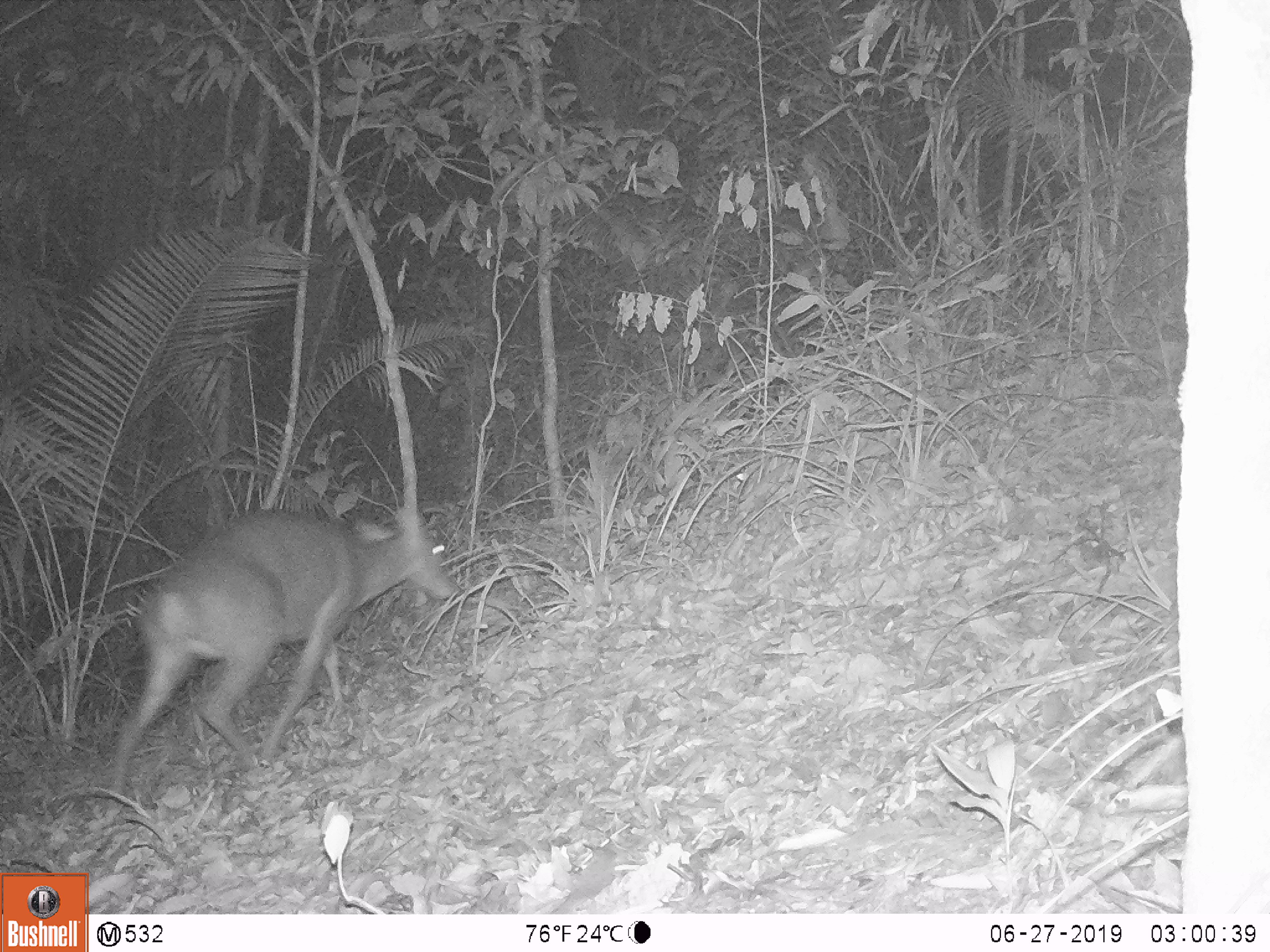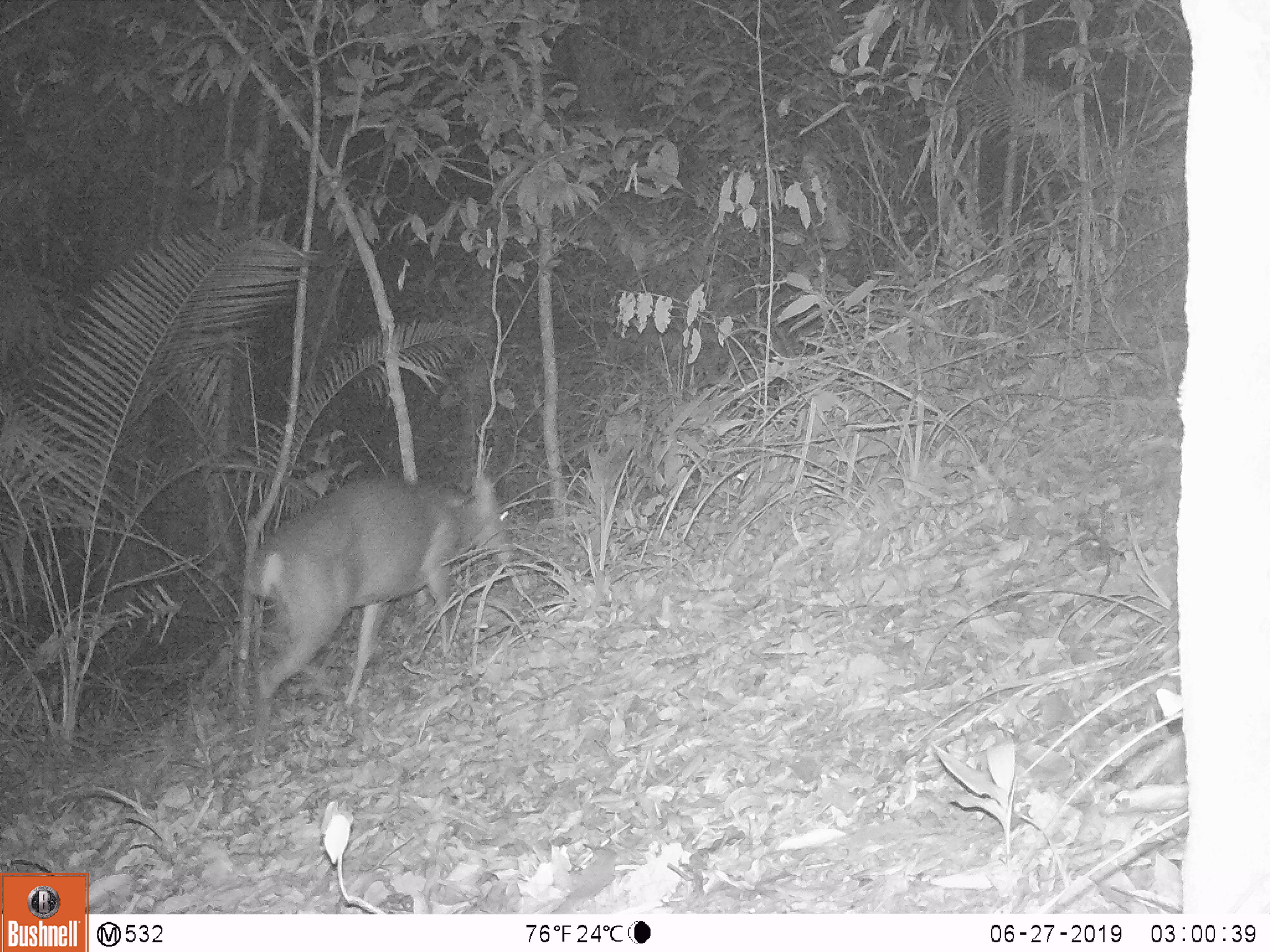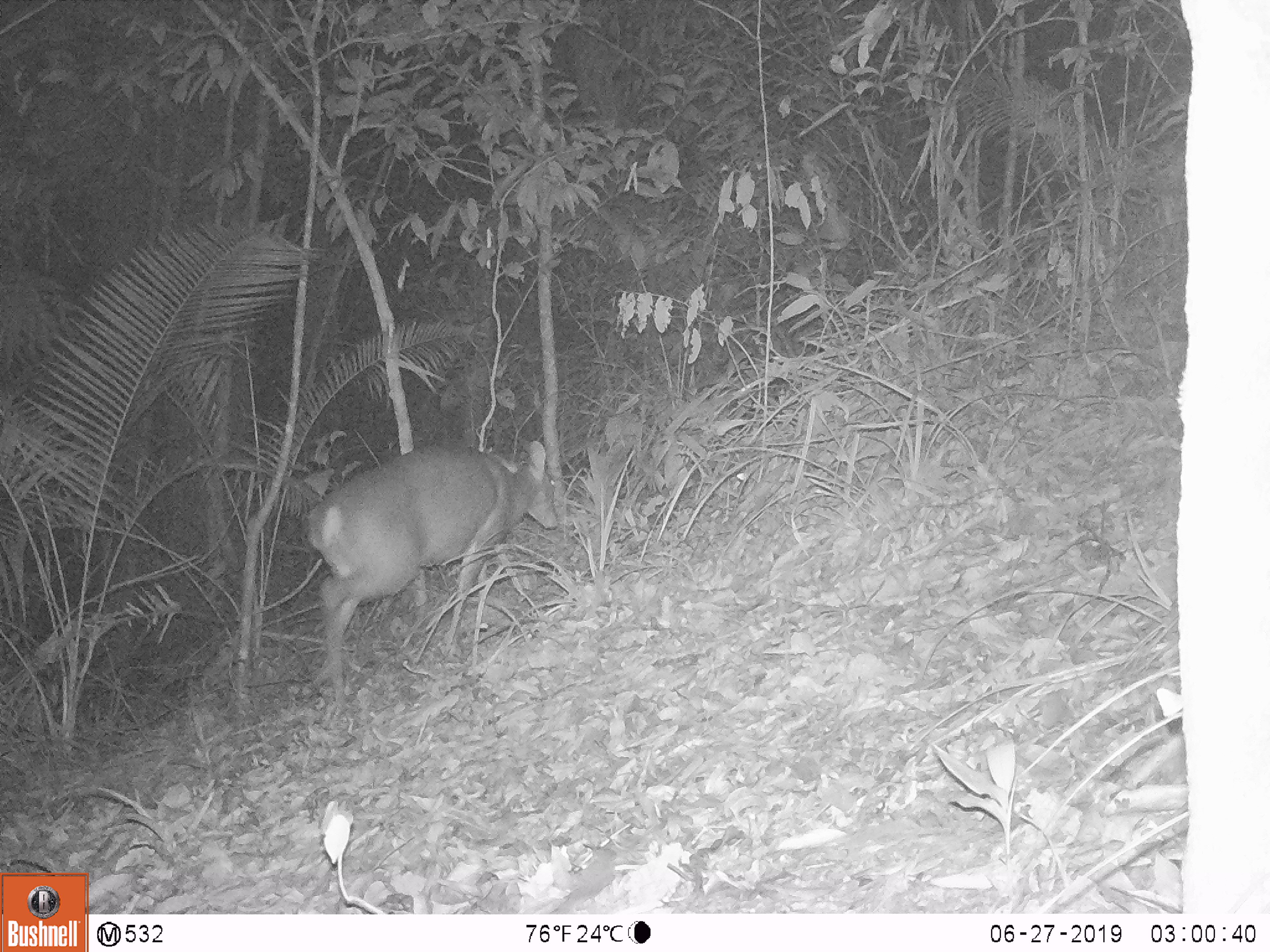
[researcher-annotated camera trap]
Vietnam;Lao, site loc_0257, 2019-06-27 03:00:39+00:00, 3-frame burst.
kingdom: Animalia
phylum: Chordata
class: Mammalia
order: Artiodactyla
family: Cervidae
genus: Muntiacus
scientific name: Muntiacus vuquangensis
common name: large-antlered muntjac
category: large antlered muntjac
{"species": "large antlered muntjac (large-antlered muntjac) (Muntiacus vuquangensis)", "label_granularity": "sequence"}